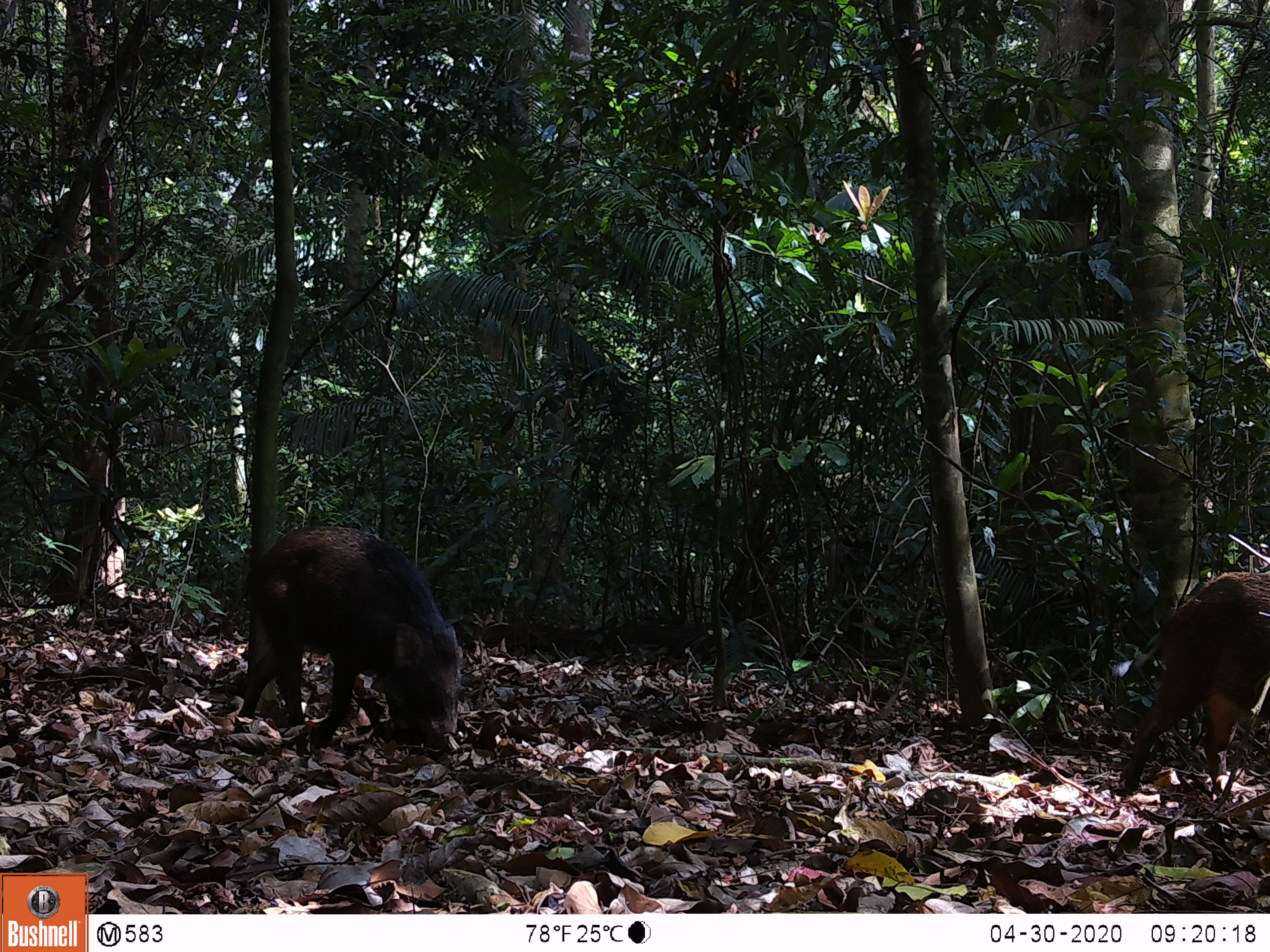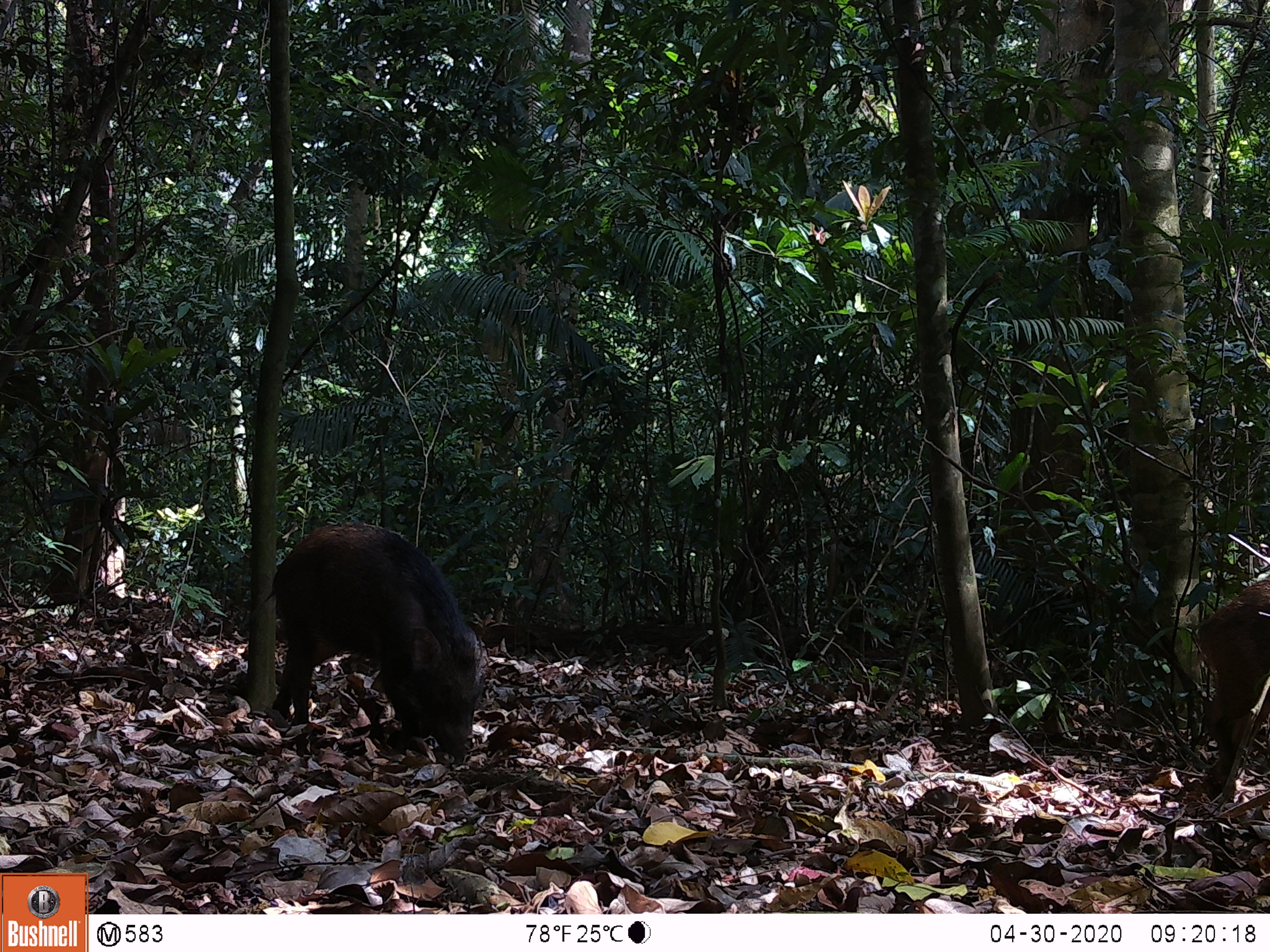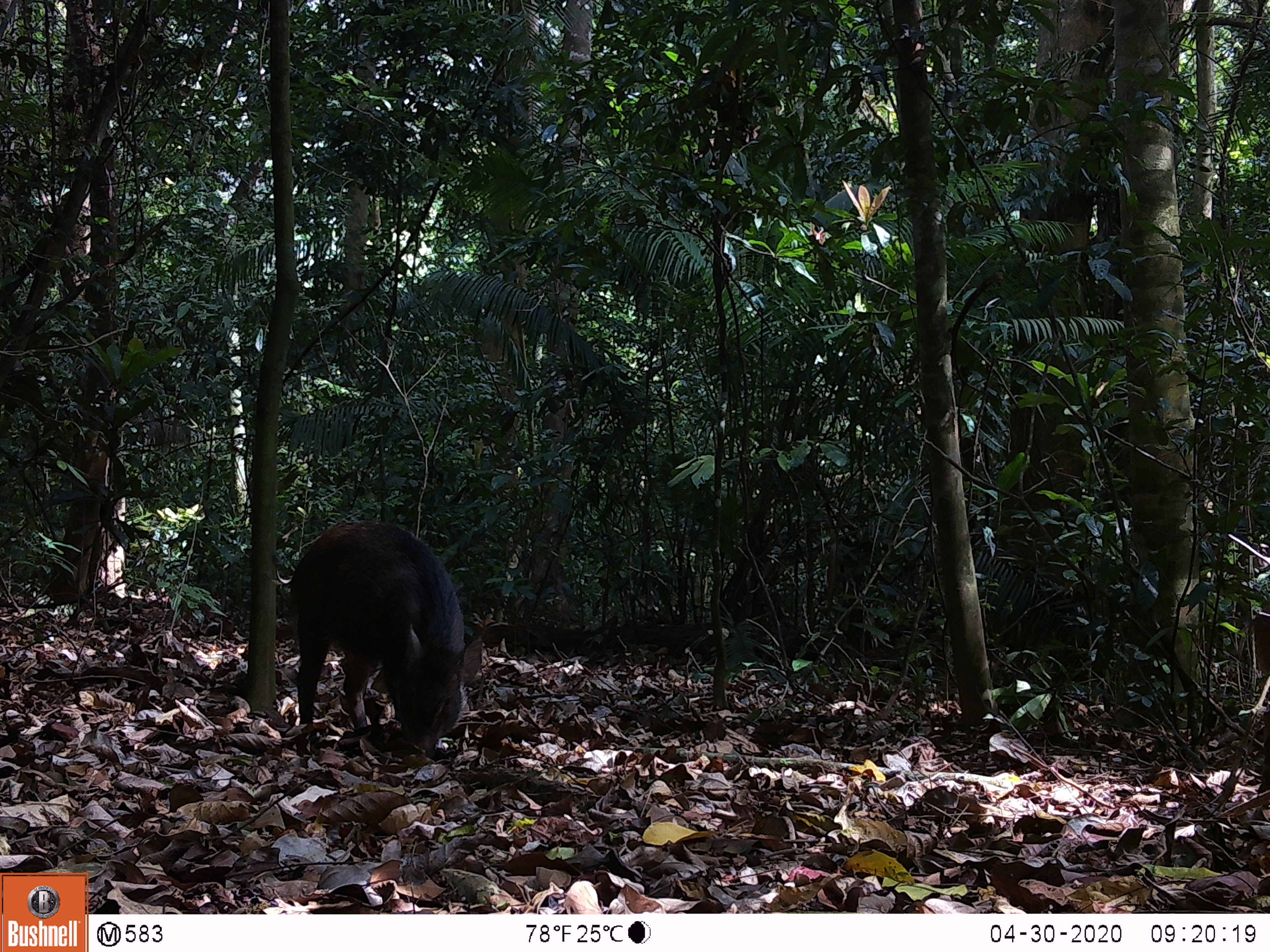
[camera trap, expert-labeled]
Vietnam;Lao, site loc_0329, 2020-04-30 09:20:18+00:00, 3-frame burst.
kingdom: Animalia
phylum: Chordata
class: Mammalia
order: Artiodactyla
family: Suidae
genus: Sus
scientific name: Sus scrofa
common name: eurasian wild pig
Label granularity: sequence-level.